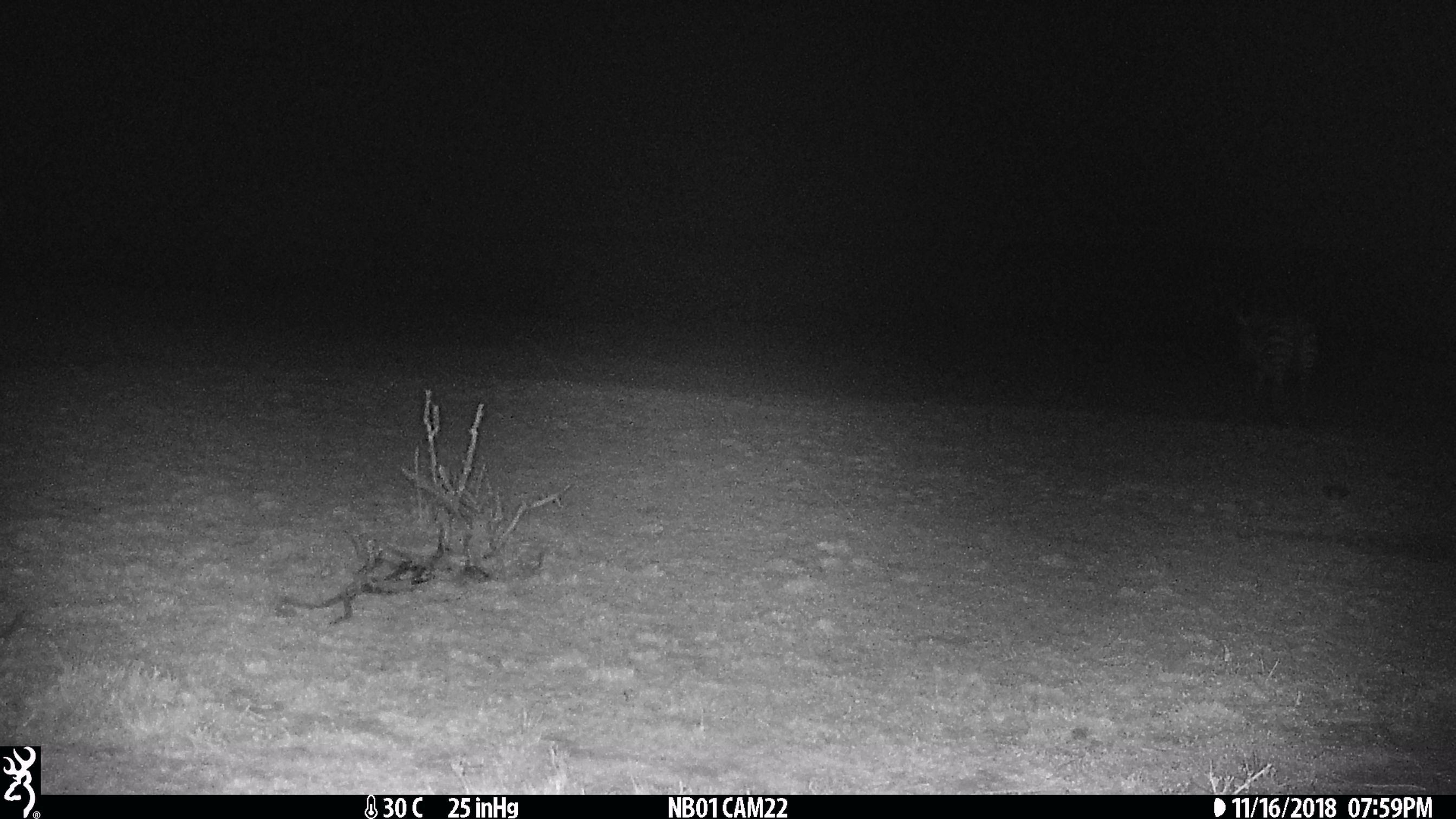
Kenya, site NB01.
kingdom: Animalia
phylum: Chordata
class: Mammalia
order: Perissodactyla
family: Equidae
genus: Equus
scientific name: Equus quagga burchellii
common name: burchell's zebra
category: zebra